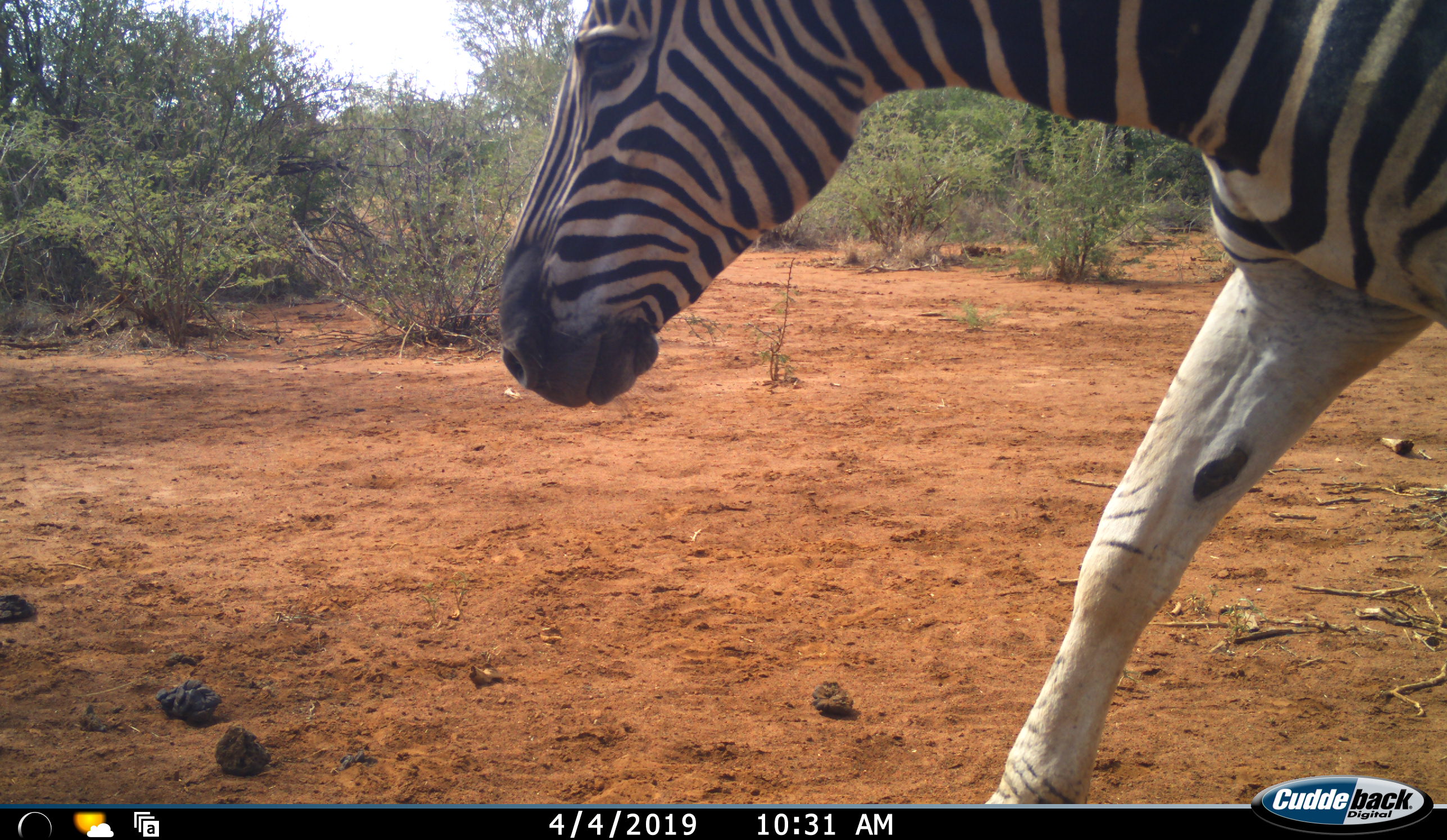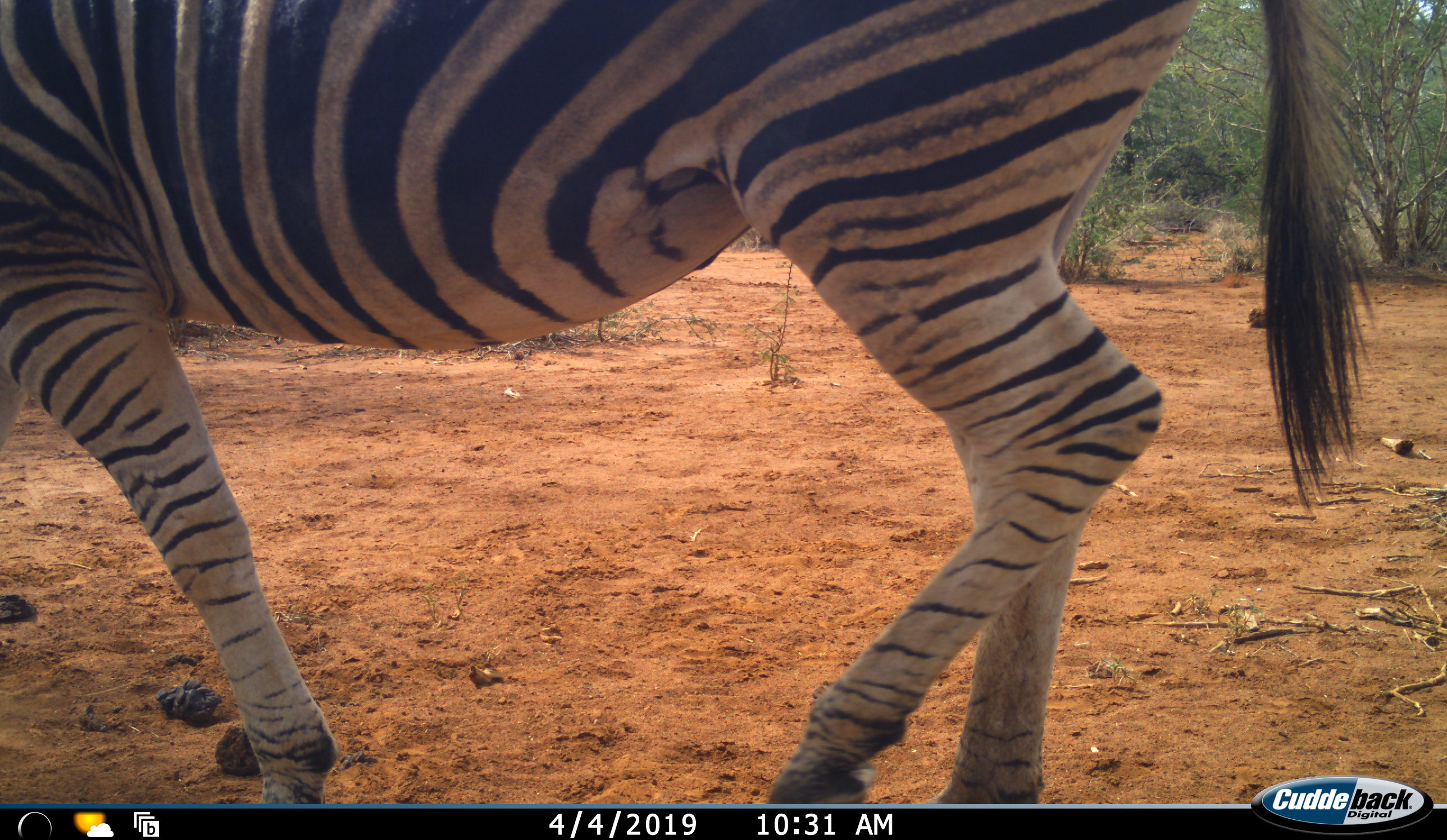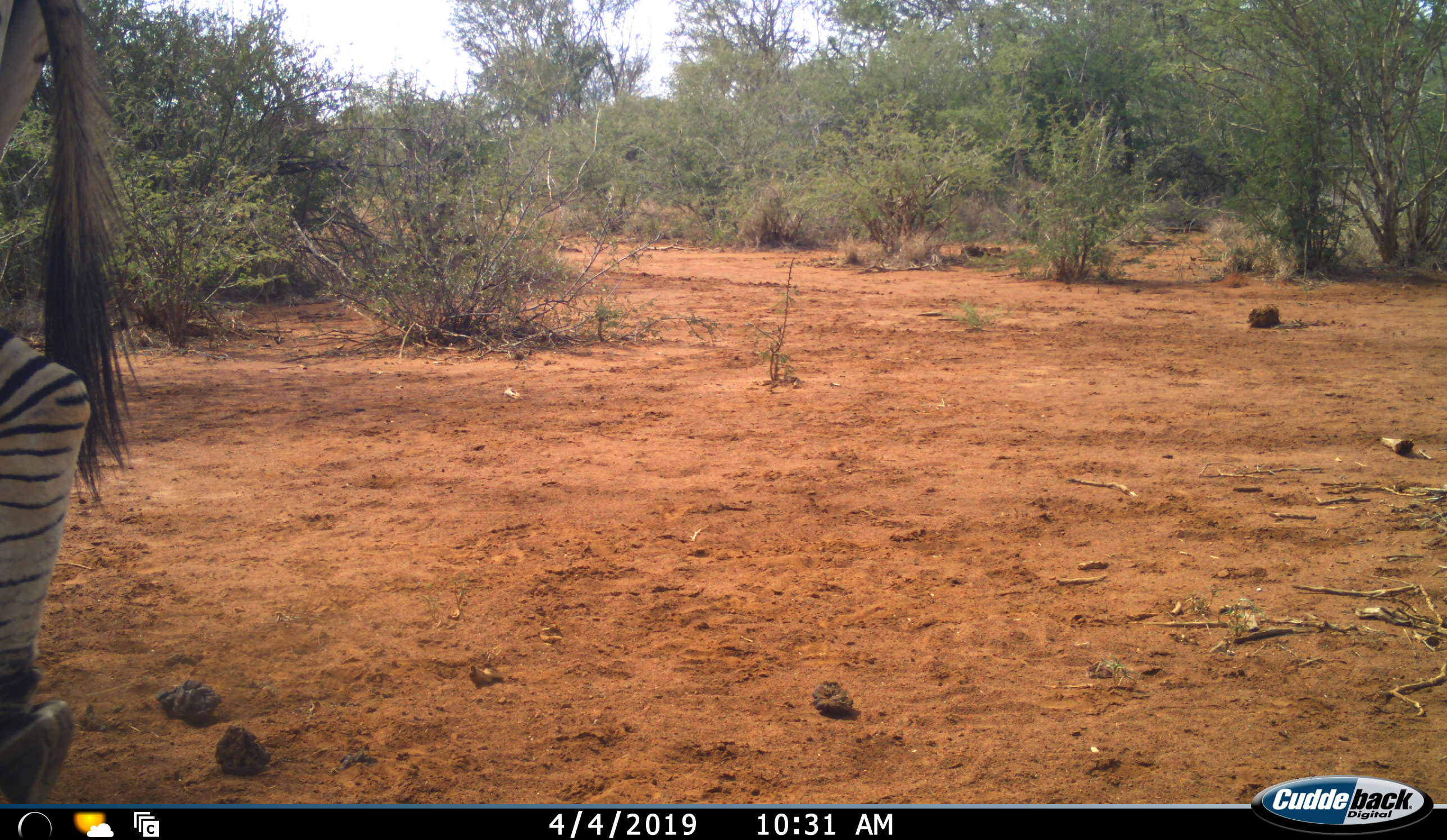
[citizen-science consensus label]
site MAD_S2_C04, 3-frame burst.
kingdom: Animalia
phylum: Chordata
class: Mammalia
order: Perissodactyla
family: Equidae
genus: Equus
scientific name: Equus quagga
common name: plains zebra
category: zebraplains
Zebraplains (plains zebra) (Equus quagga), count 1. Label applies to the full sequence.